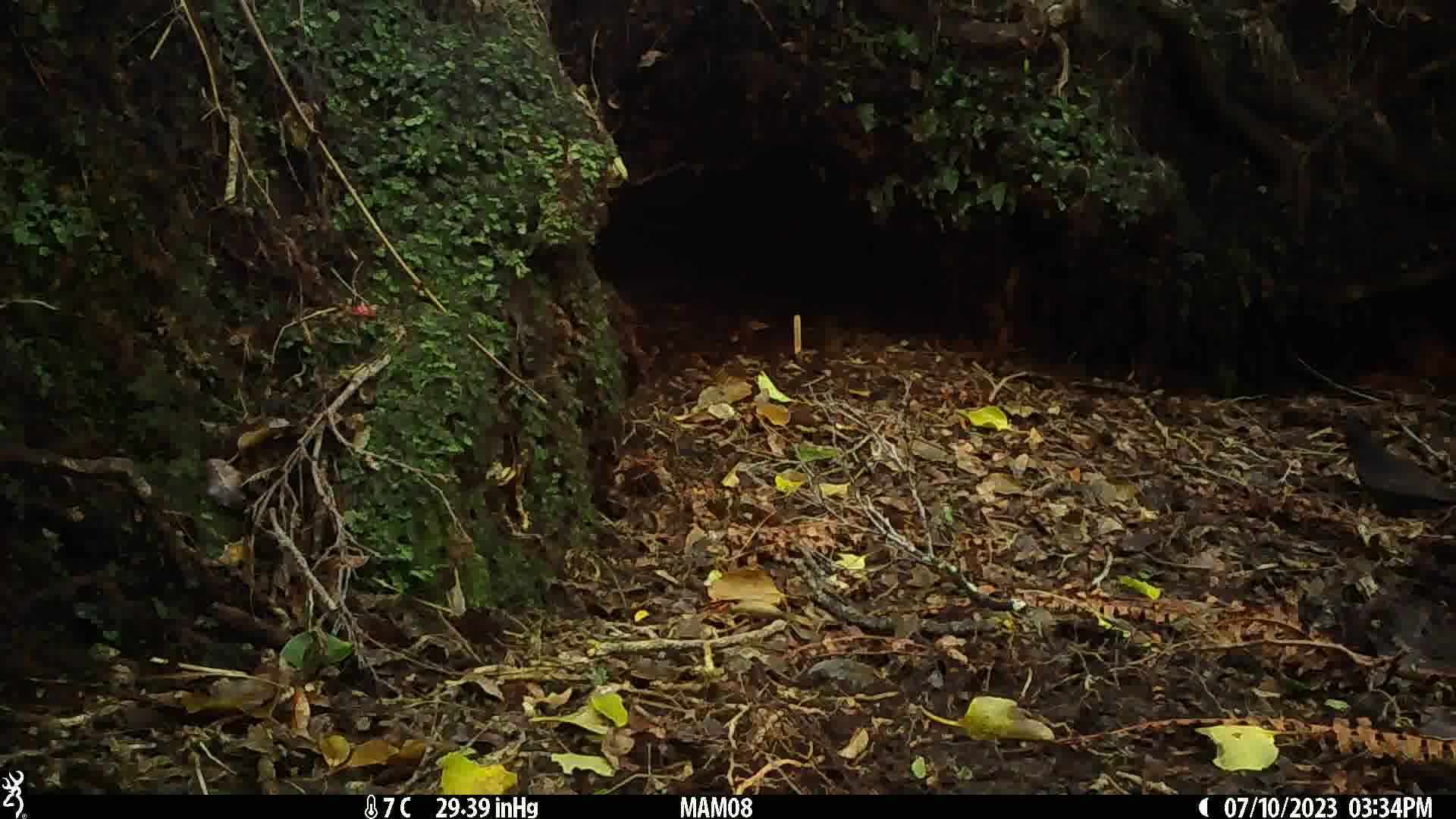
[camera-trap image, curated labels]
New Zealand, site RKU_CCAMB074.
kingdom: Animalia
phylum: Chordata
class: Aves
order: Passeriformes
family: Turdidae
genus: Turdus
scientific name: Turdus merula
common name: eurasian blackbird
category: blackbird